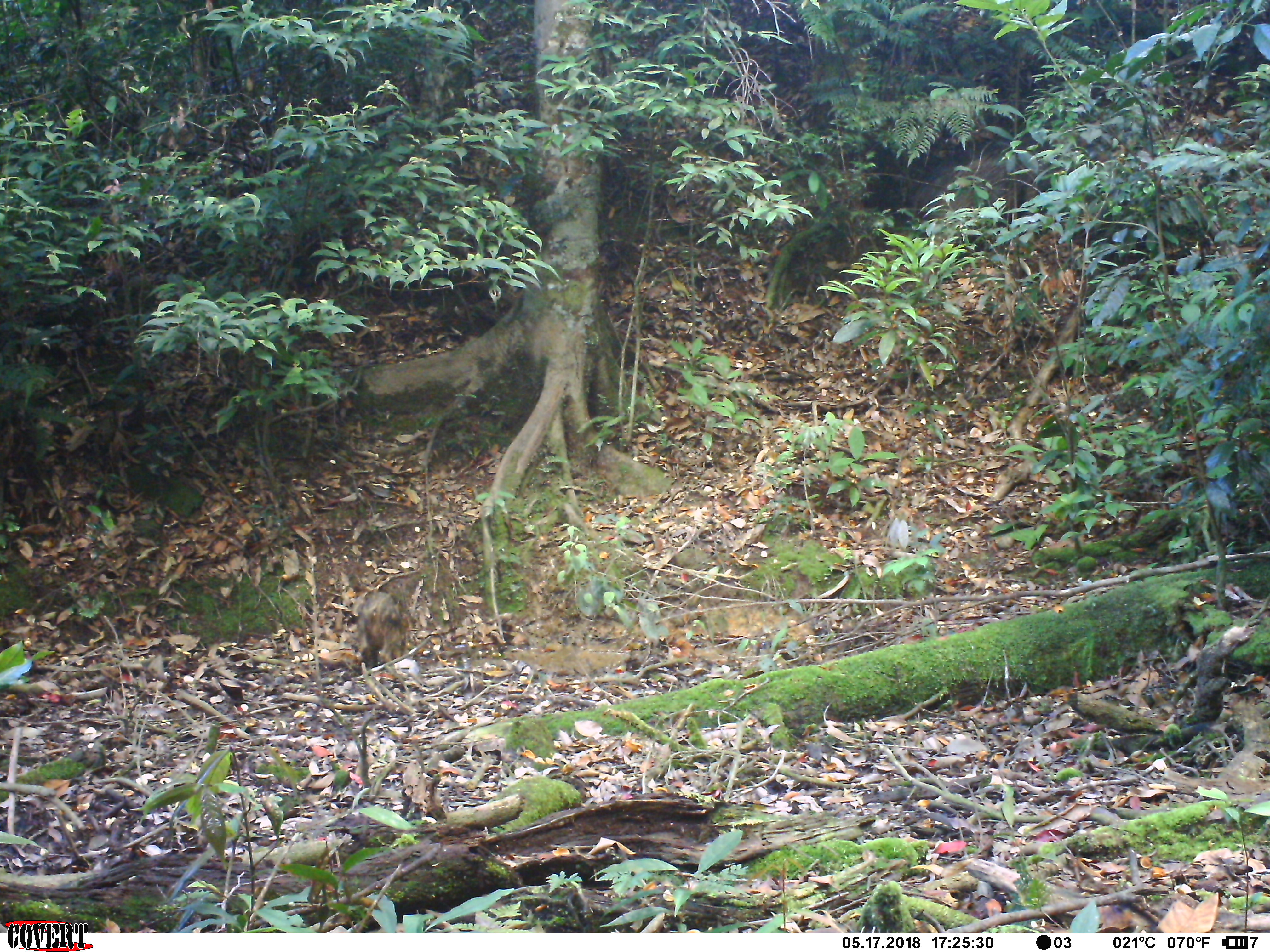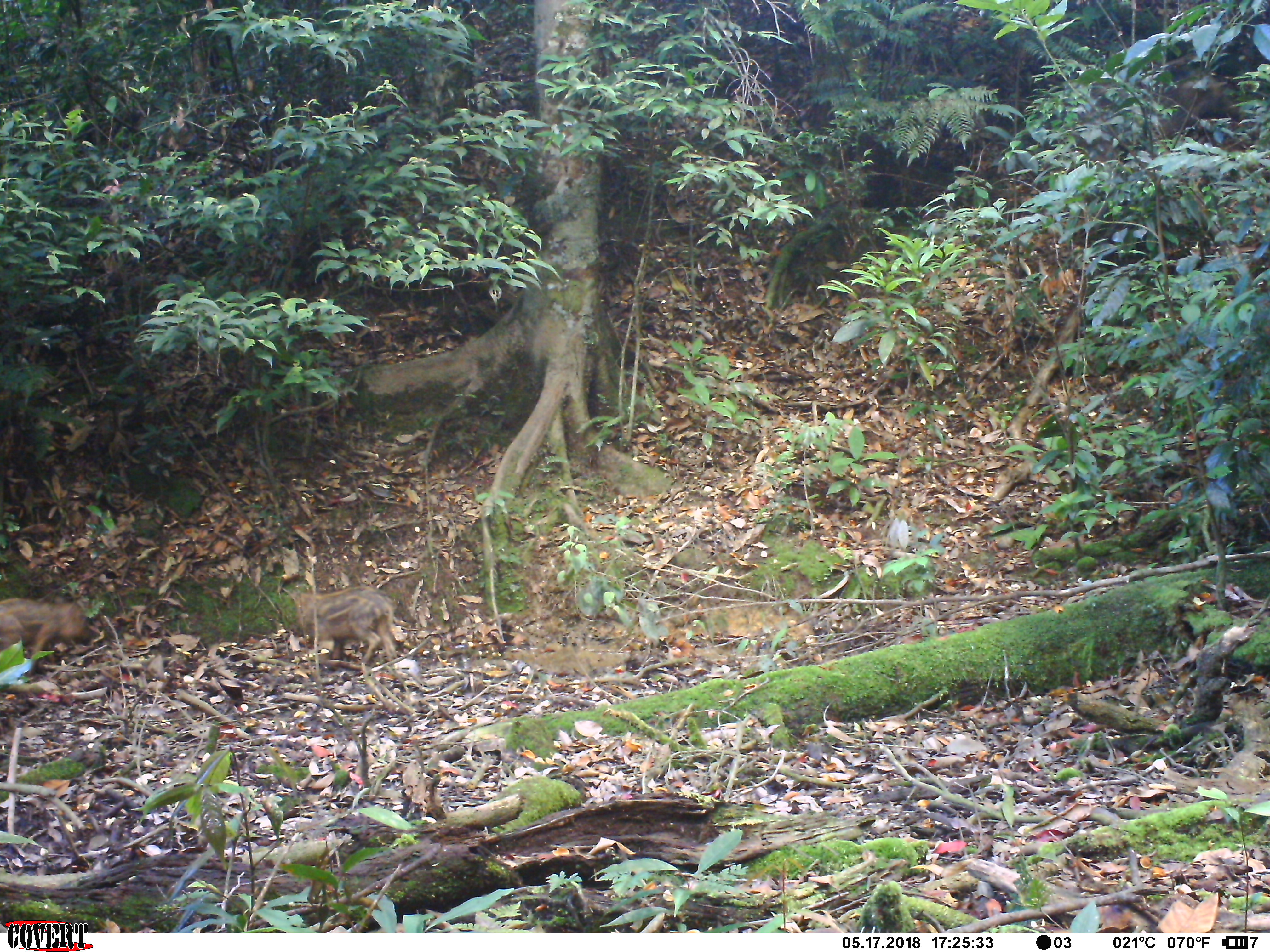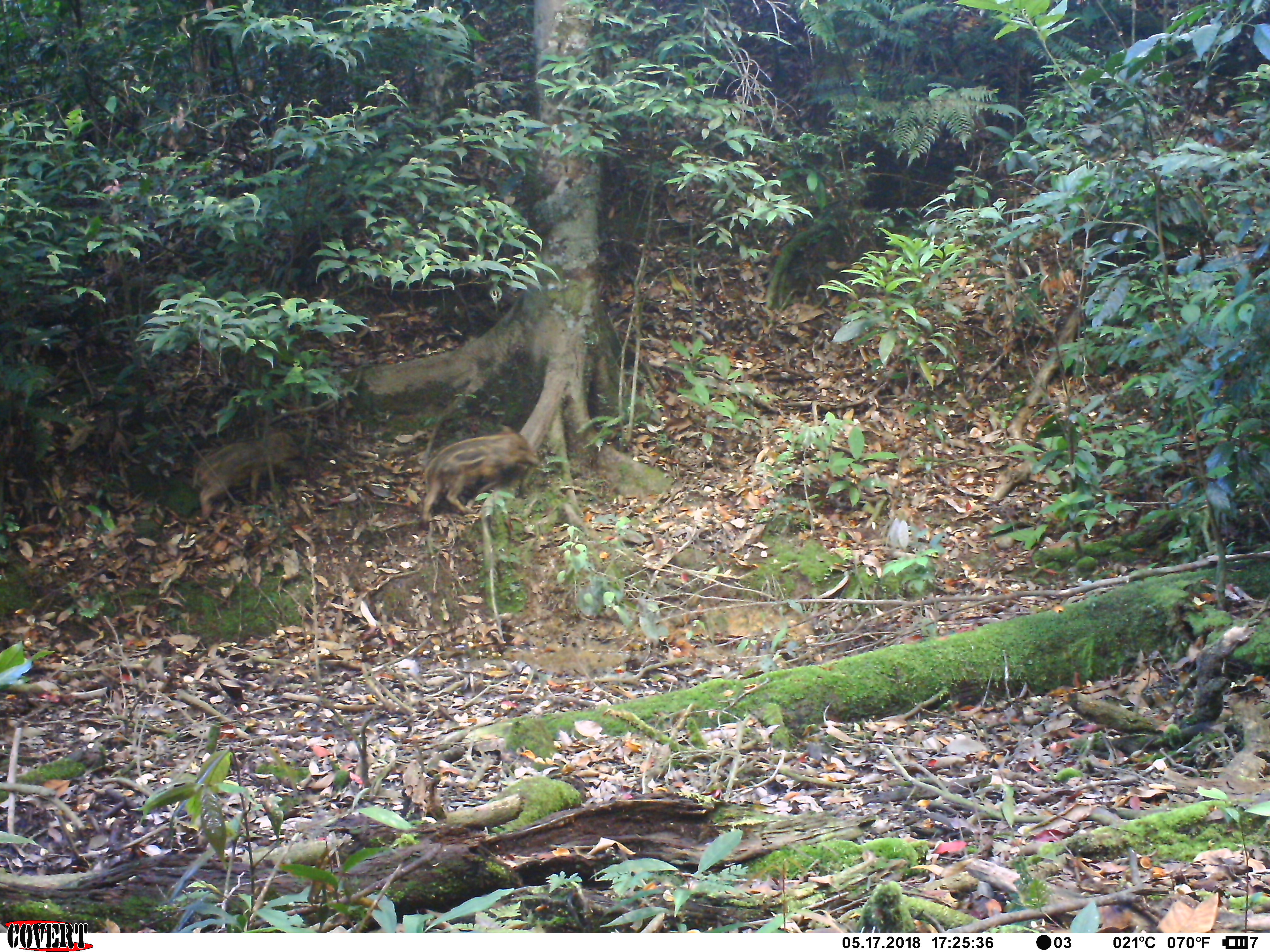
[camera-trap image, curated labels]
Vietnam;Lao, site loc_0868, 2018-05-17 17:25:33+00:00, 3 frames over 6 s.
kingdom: Animalia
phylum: Chordata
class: Mammalia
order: Artiodactyla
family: Suidae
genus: Sus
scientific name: Sus scrofa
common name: eurasian wild pig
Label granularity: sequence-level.